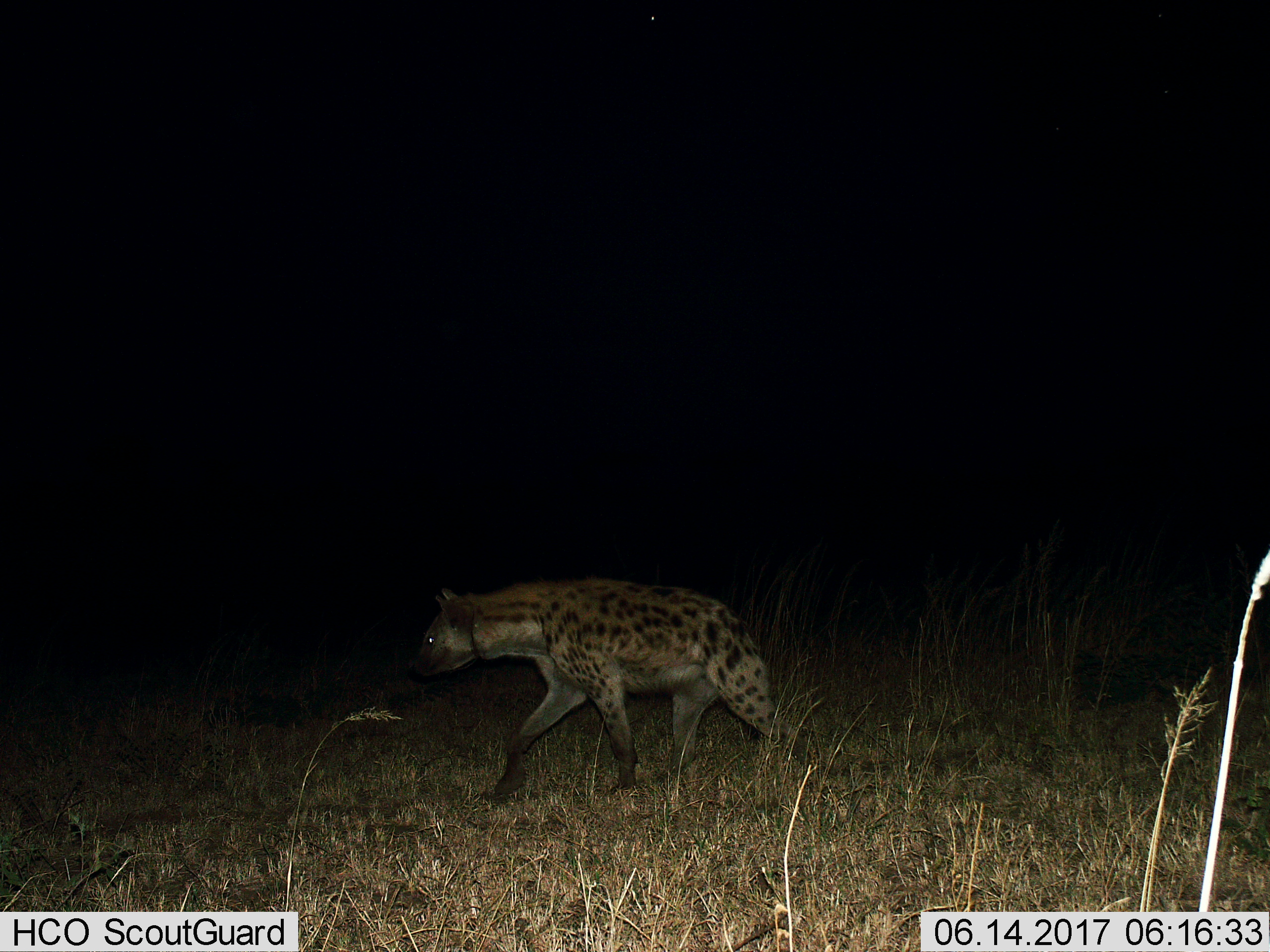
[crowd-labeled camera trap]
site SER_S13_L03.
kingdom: Animalia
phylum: Chordata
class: Mammalia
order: Carnivora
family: Hyaenidae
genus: Crocuta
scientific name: Crocuta crocuta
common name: spotted hyena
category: hyenaspotted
Hyenaspotted (spotted hyena) (Crocuta crocuta), count 1. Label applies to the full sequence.